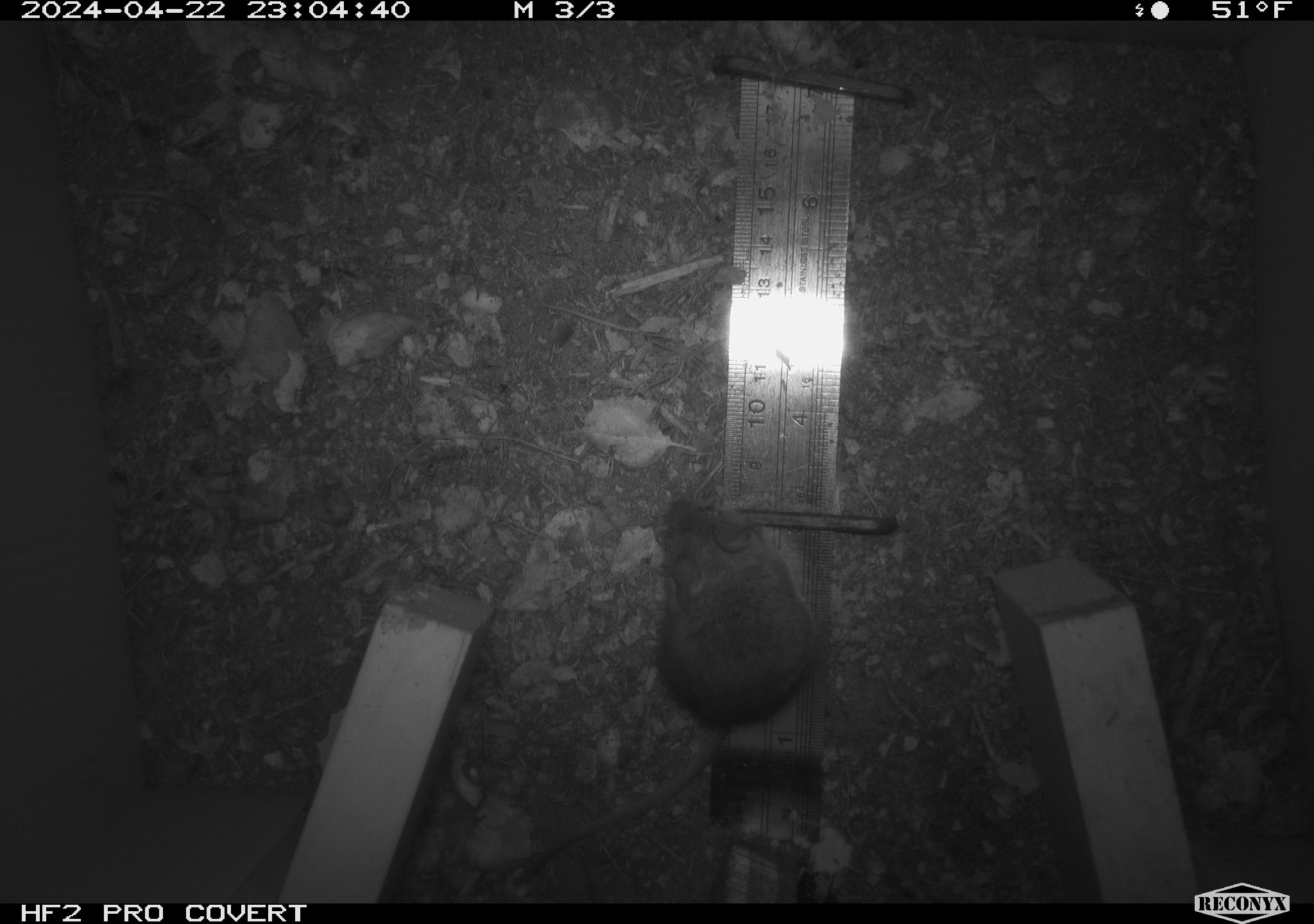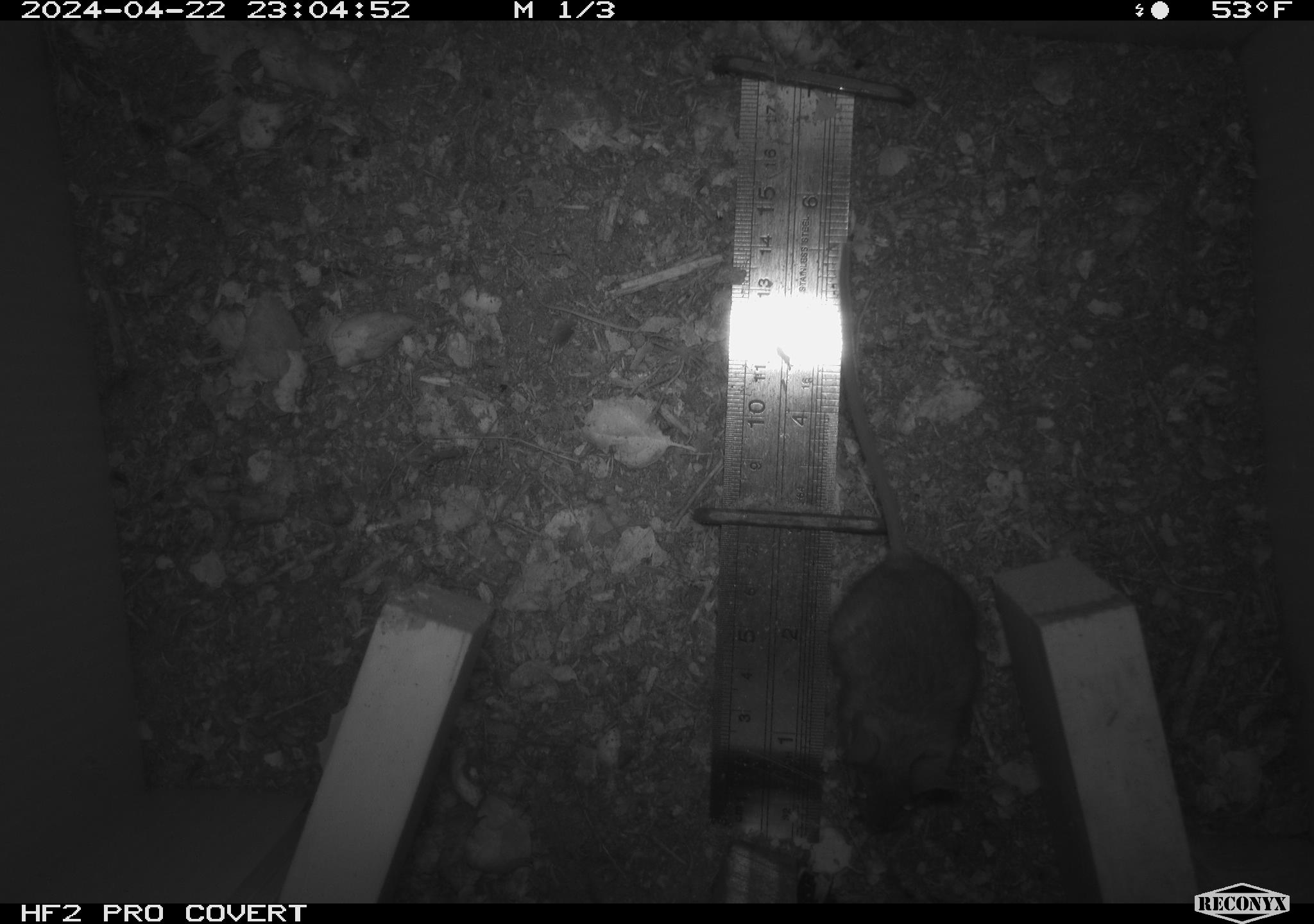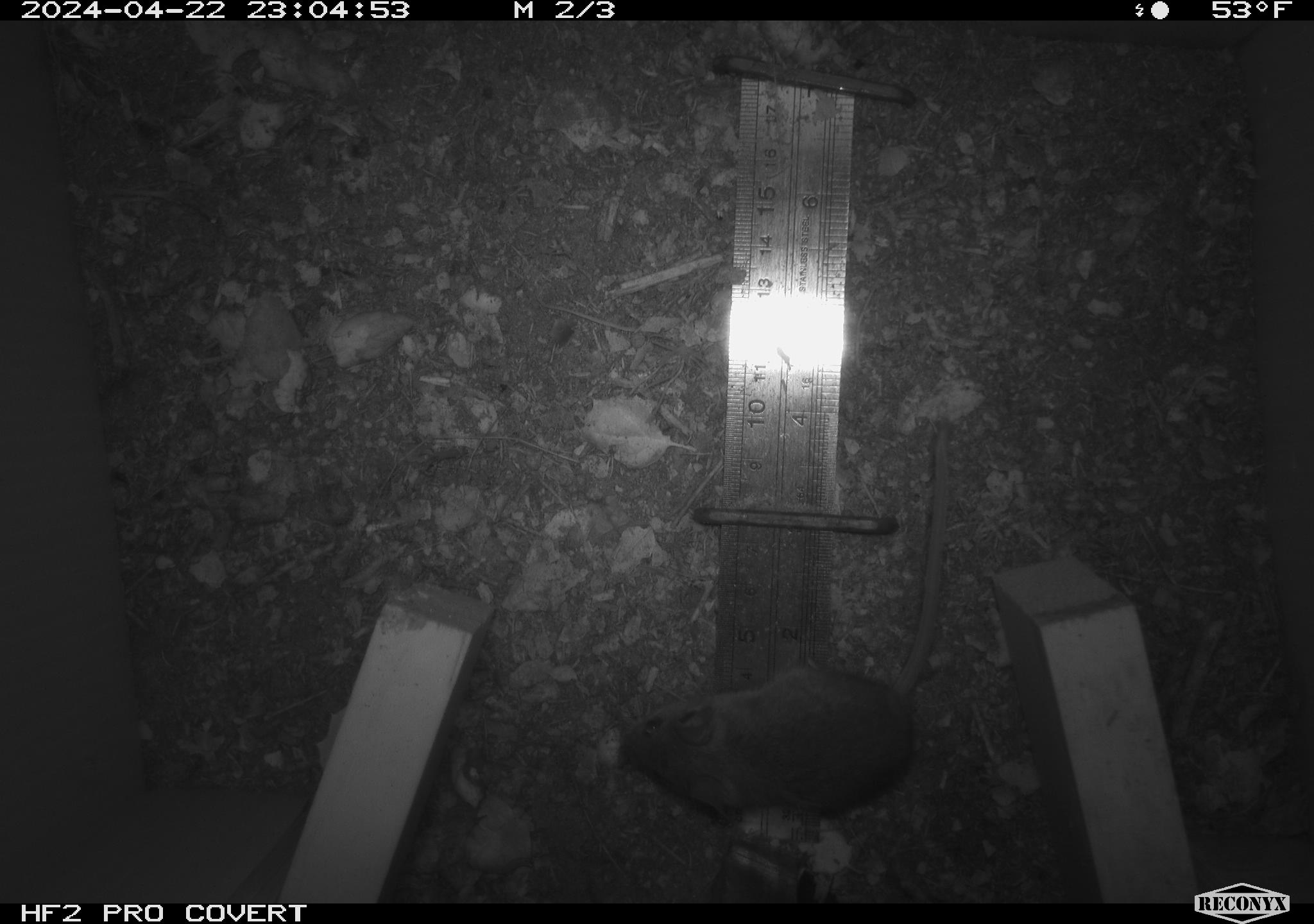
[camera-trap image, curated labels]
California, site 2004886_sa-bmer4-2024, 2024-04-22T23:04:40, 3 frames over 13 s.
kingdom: Animalia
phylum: Chordata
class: Mammalia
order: Rodentia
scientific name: Rodentia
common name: mouse species